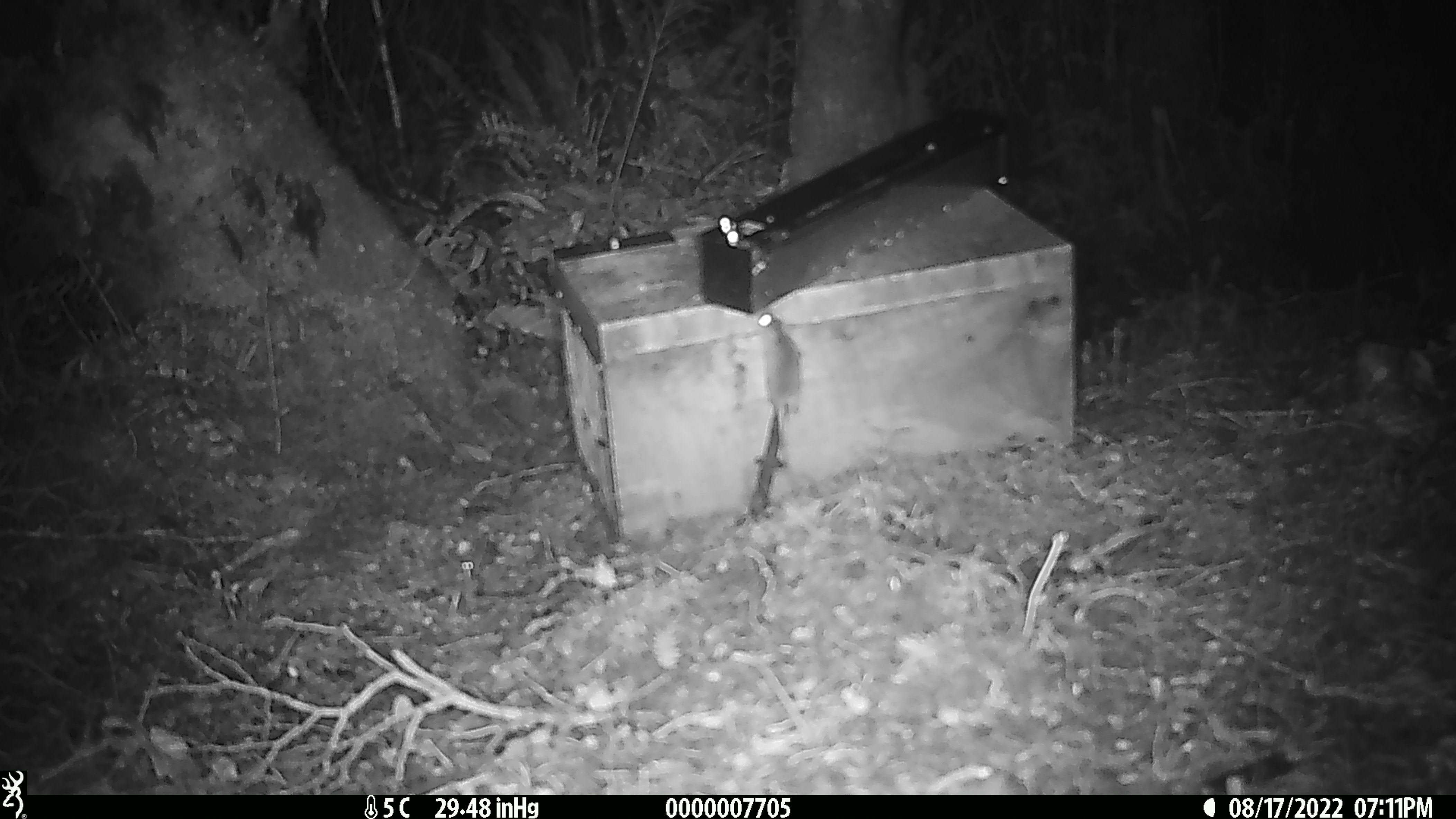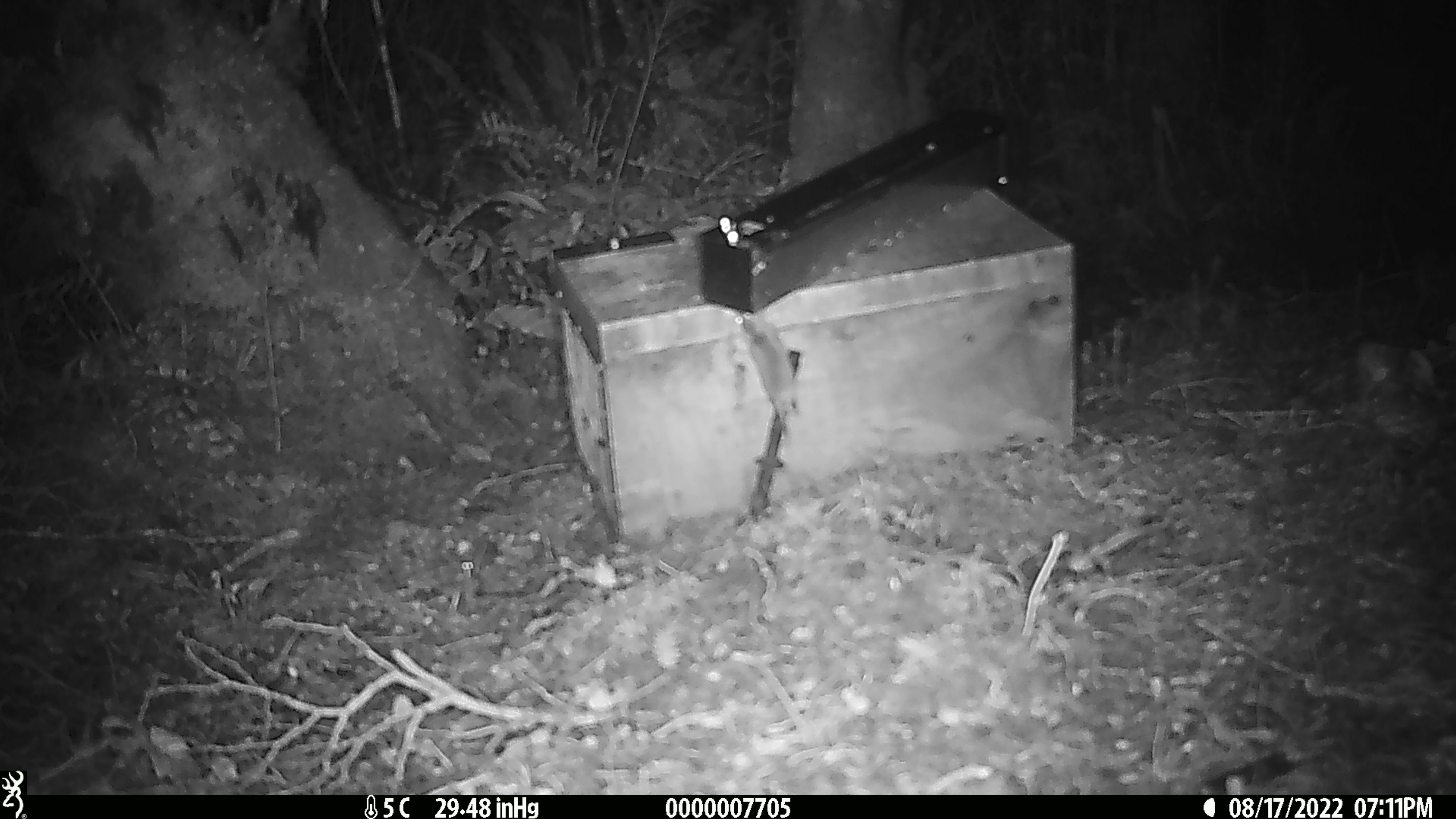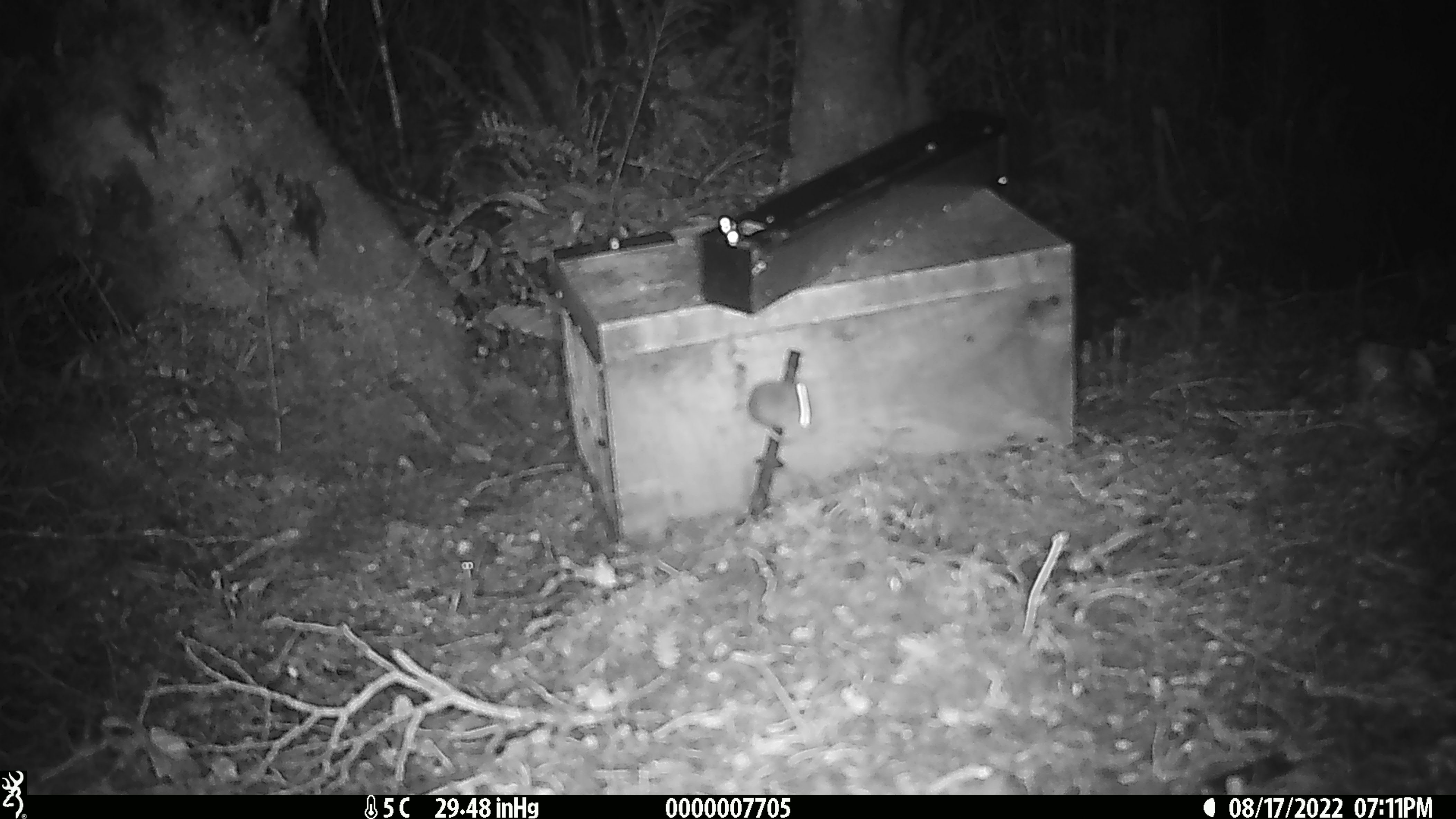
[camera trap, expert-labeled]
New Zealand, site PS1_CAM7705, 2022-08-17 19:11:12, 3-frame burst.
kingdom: Animalia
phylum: Chordata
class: Mammalia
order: Rodentia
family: Muridae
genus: Mus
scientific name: Mus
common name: mouse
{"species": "mouse (Mus)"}